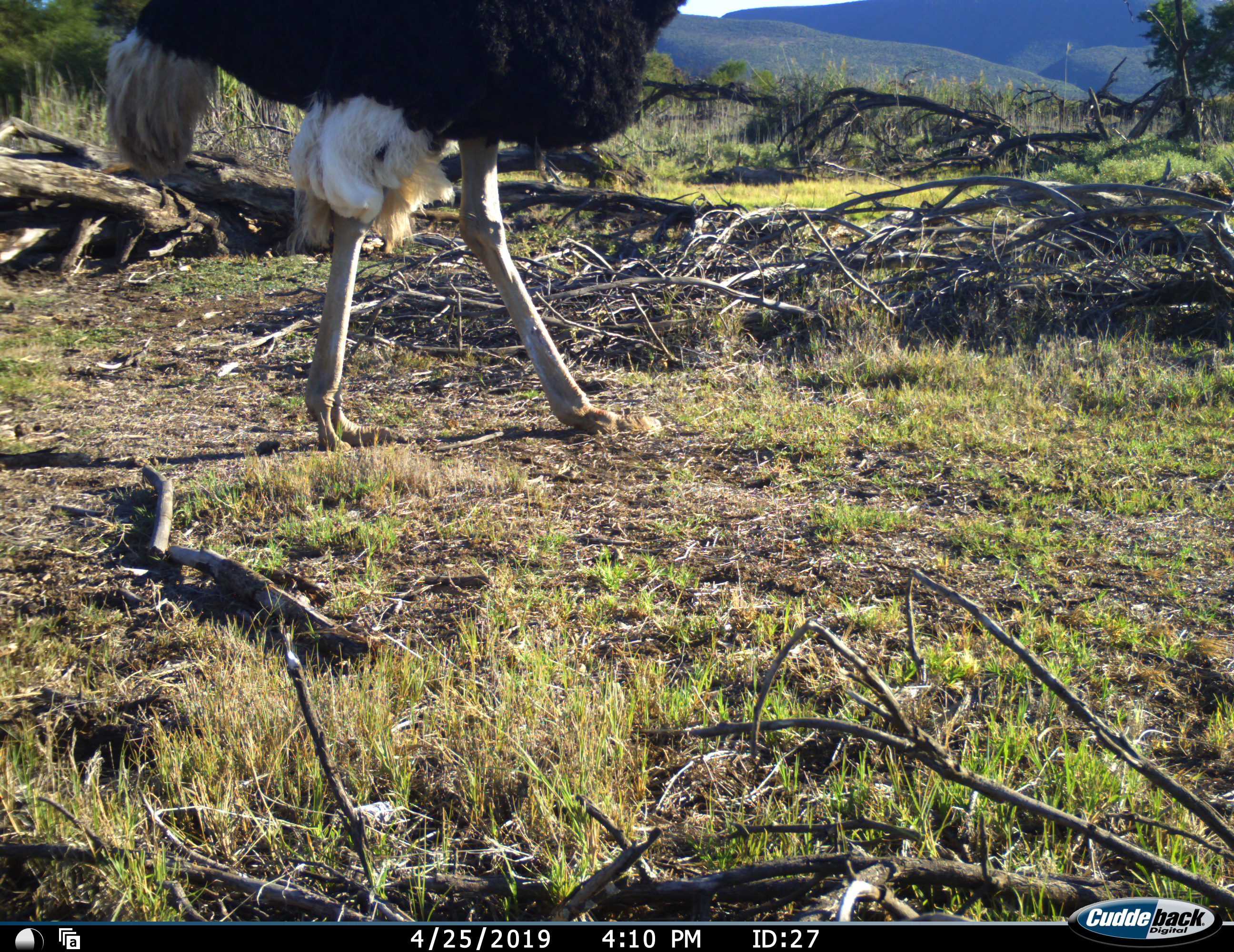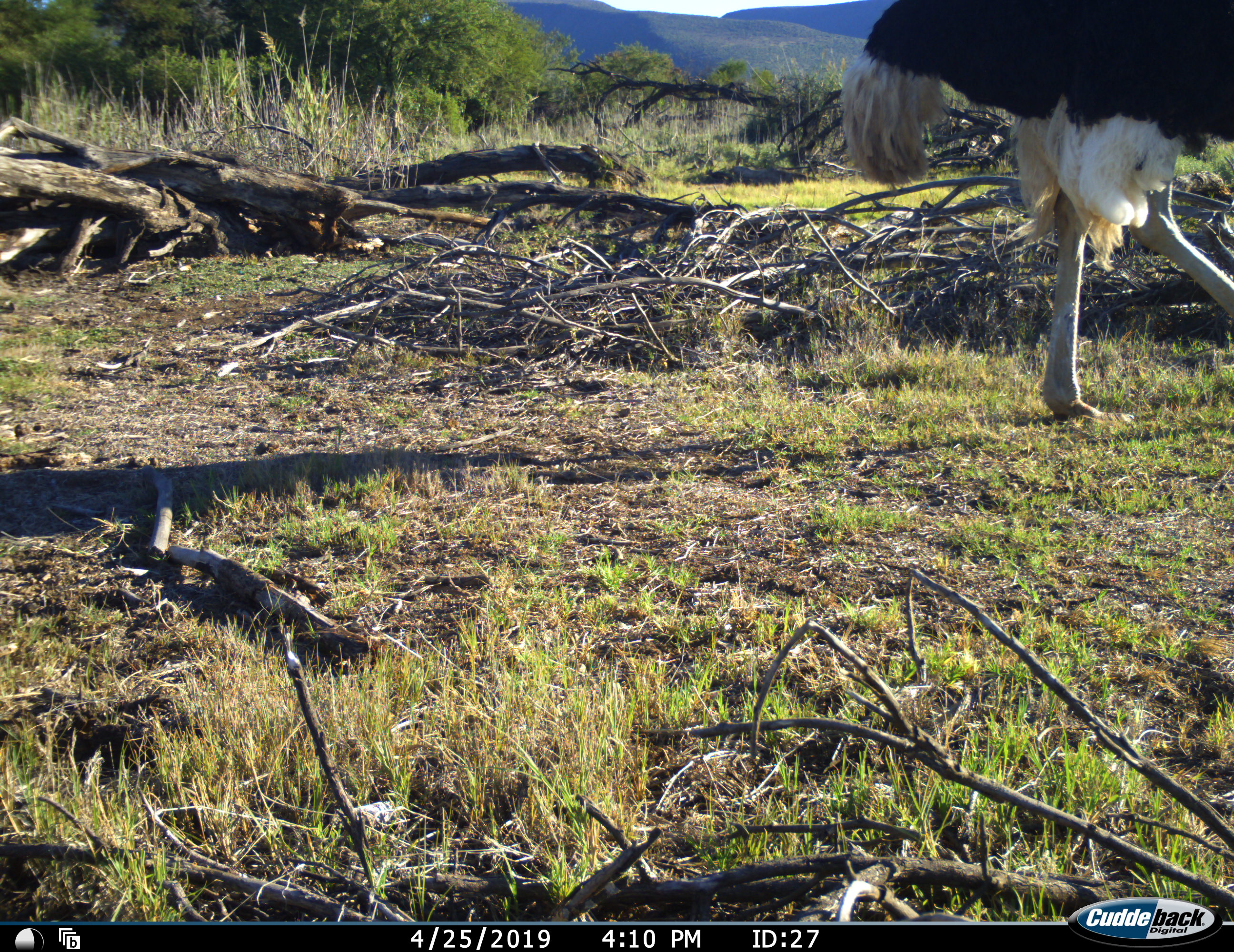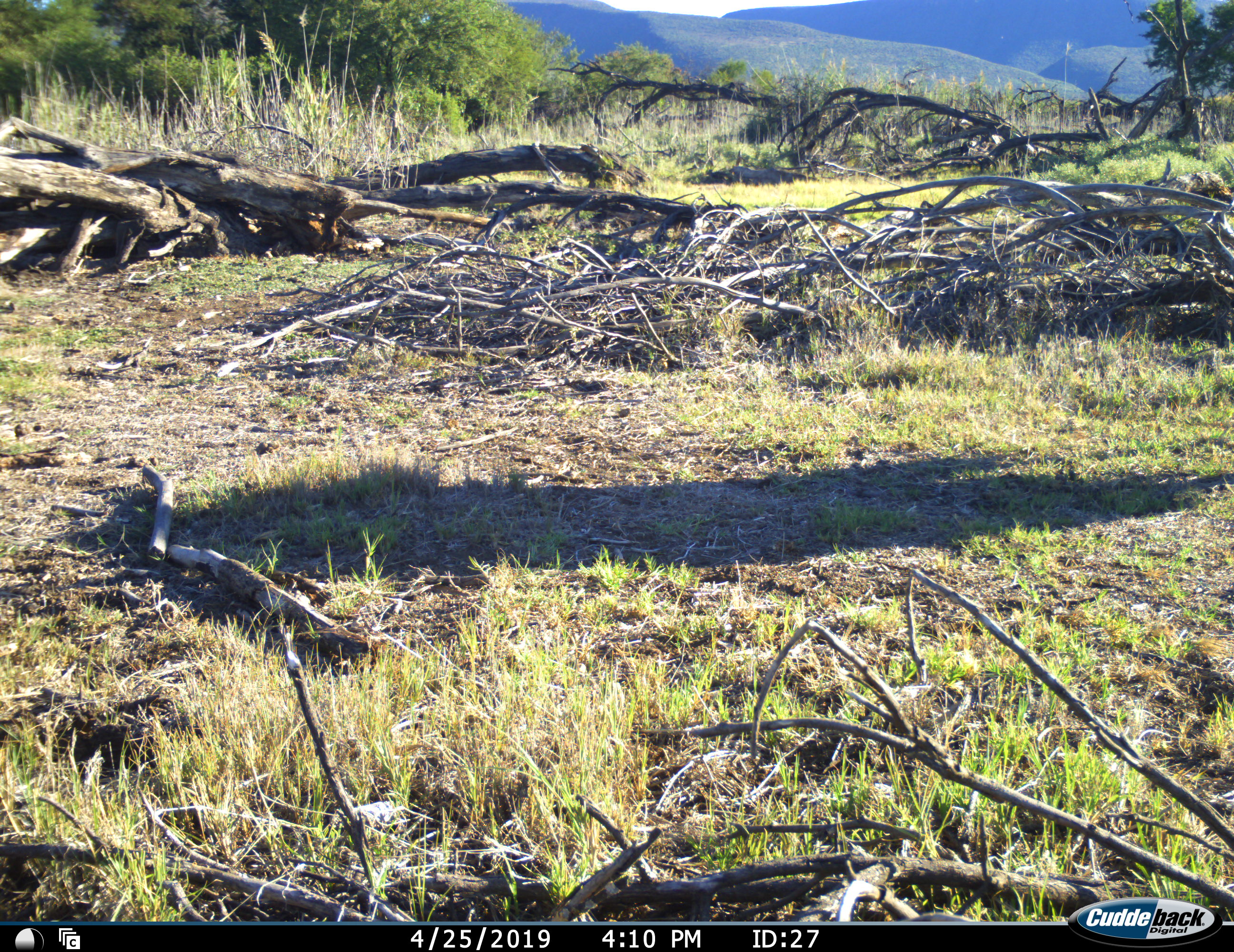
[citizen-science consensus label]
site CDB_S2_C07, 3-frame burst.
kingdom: Animalia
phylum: Chordata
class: Aves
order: Struthioniformes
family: Struthionidae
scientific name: Struthionidae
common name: ostrich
Ostrich (Struthionidae), count 1. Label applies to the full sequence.